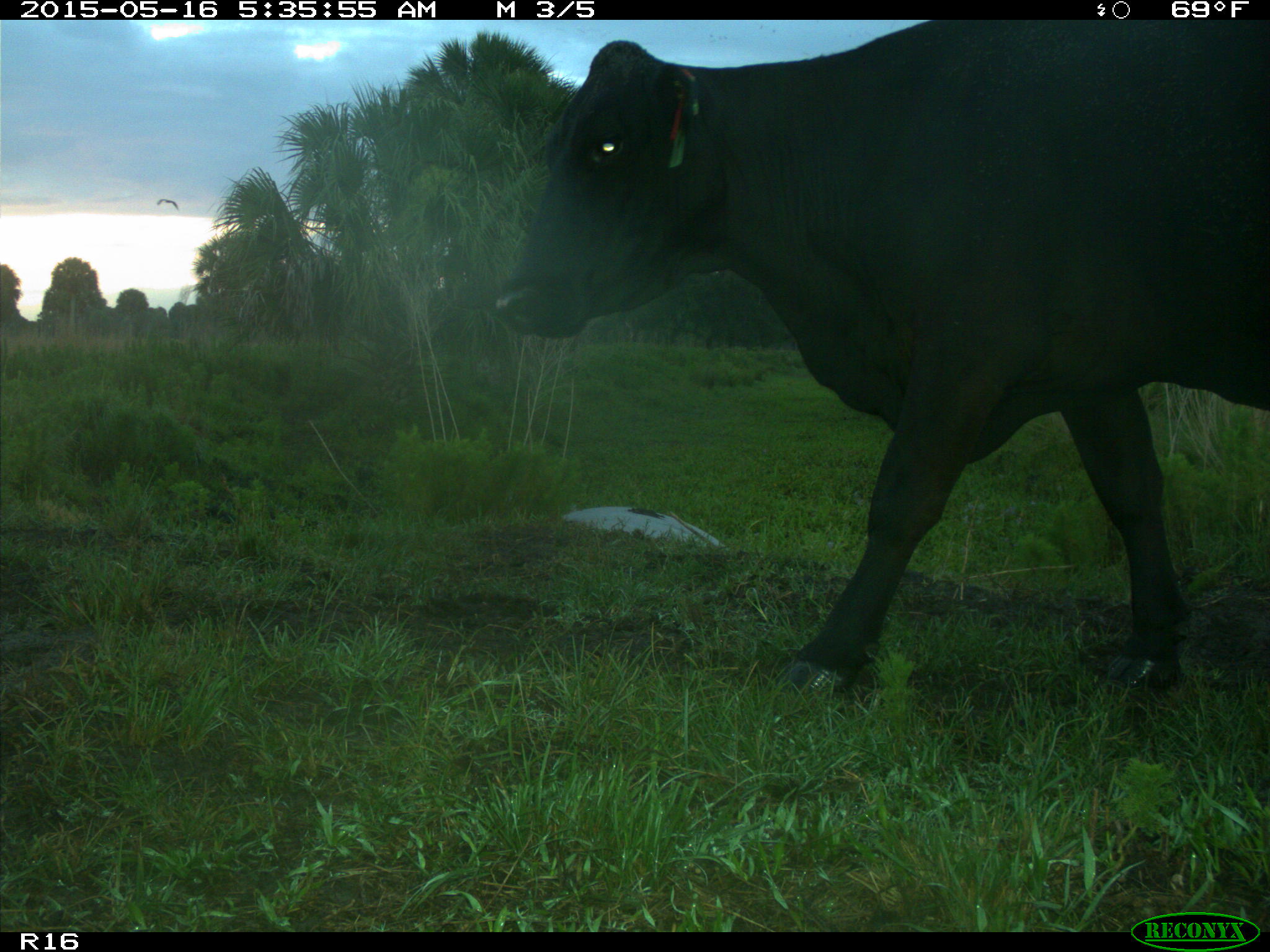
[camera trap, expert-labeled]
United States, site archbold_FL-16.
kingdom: Animalia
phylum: Chordata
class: Mammalia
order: Artiodactyla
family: Bovidae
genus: Bos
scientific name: Bos taurus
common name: domestic cow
Bos taurus (domestic cow).